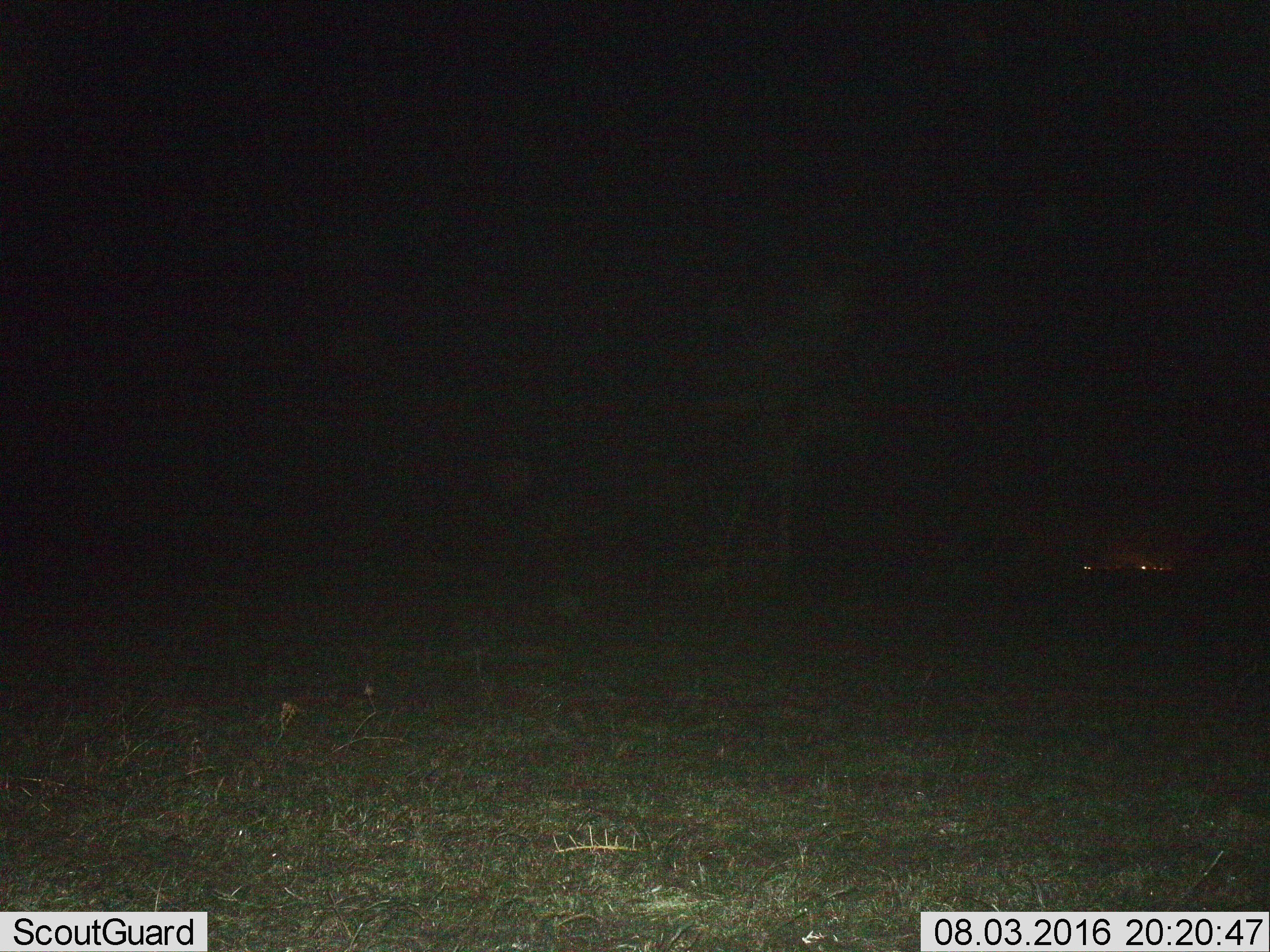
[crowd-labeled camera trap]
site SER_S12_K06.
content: unidentified animal